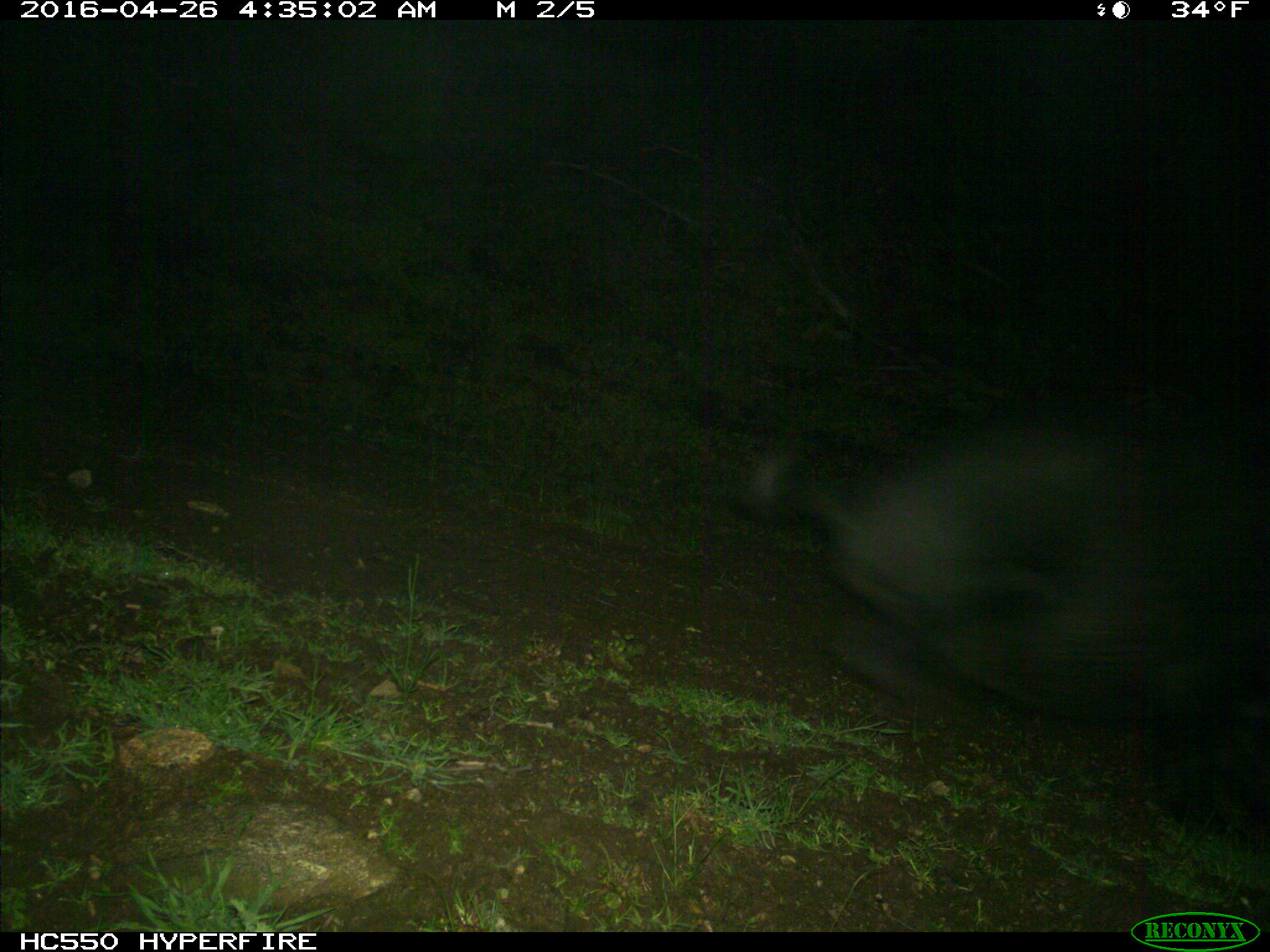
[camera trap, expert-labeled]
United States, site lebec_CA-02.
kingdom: Animalia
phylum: Chordata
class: Mammalia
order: Artiodactyla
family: Suidae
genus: Sus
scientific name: Sus scrofa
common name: wild boar